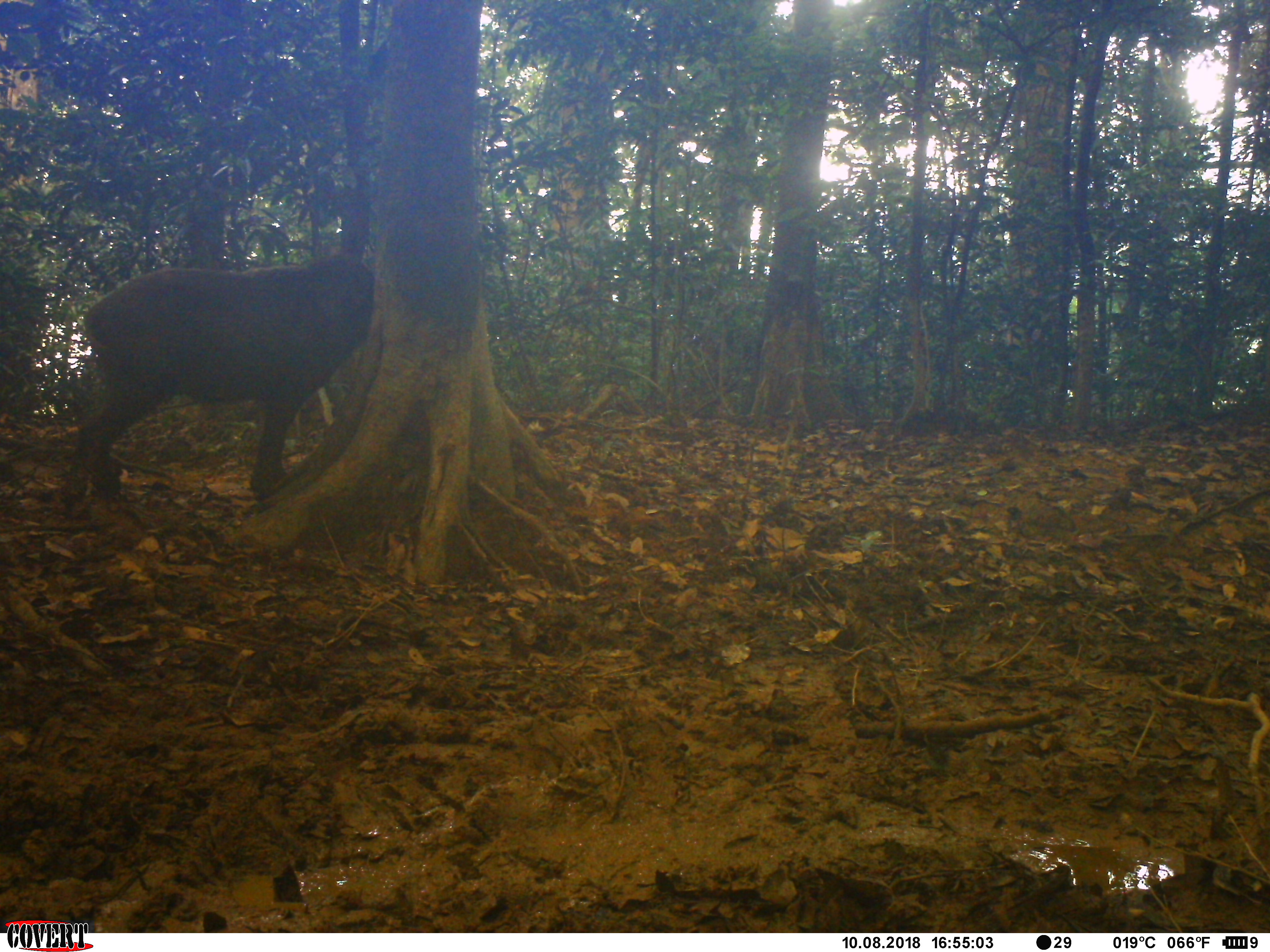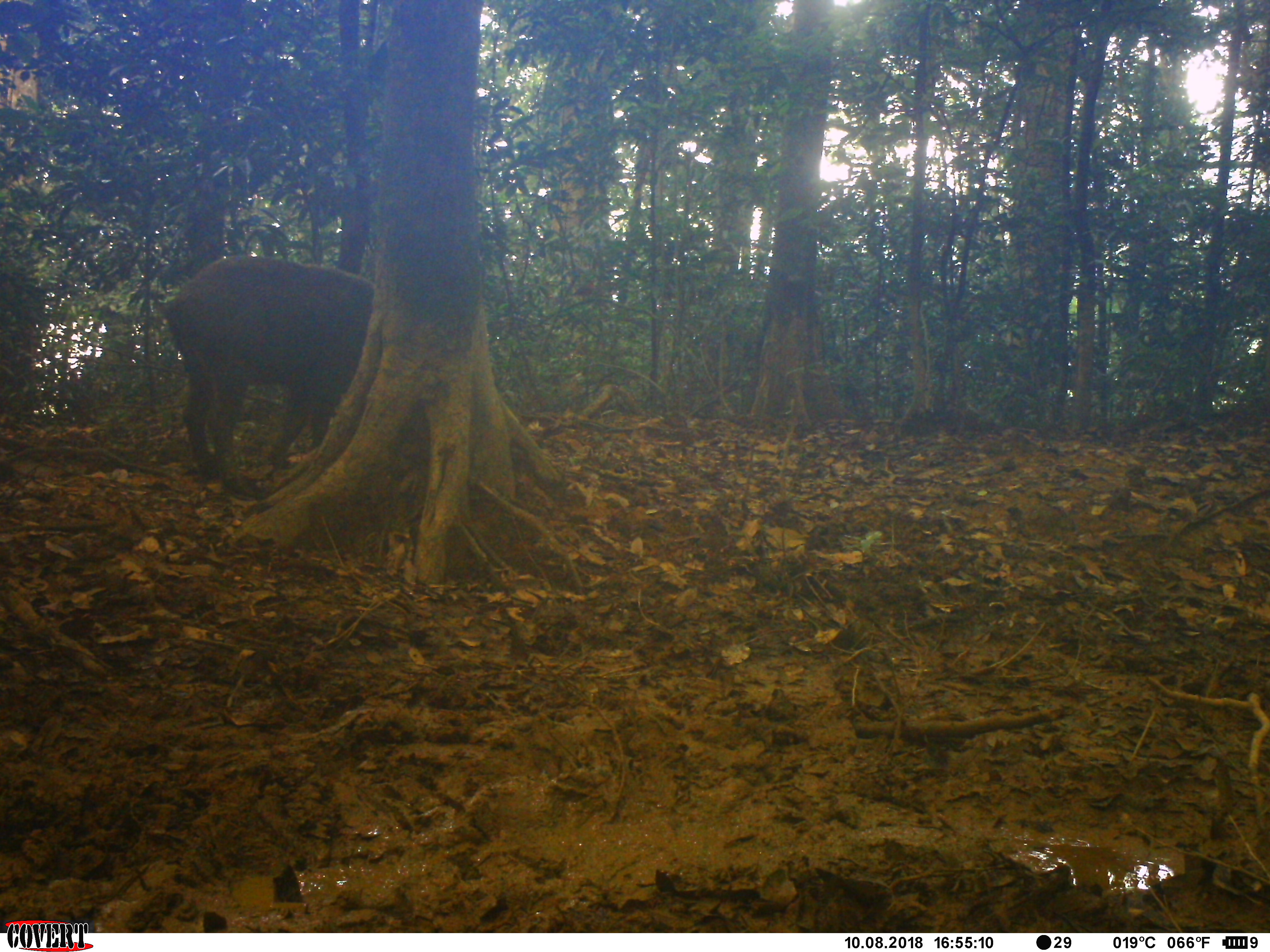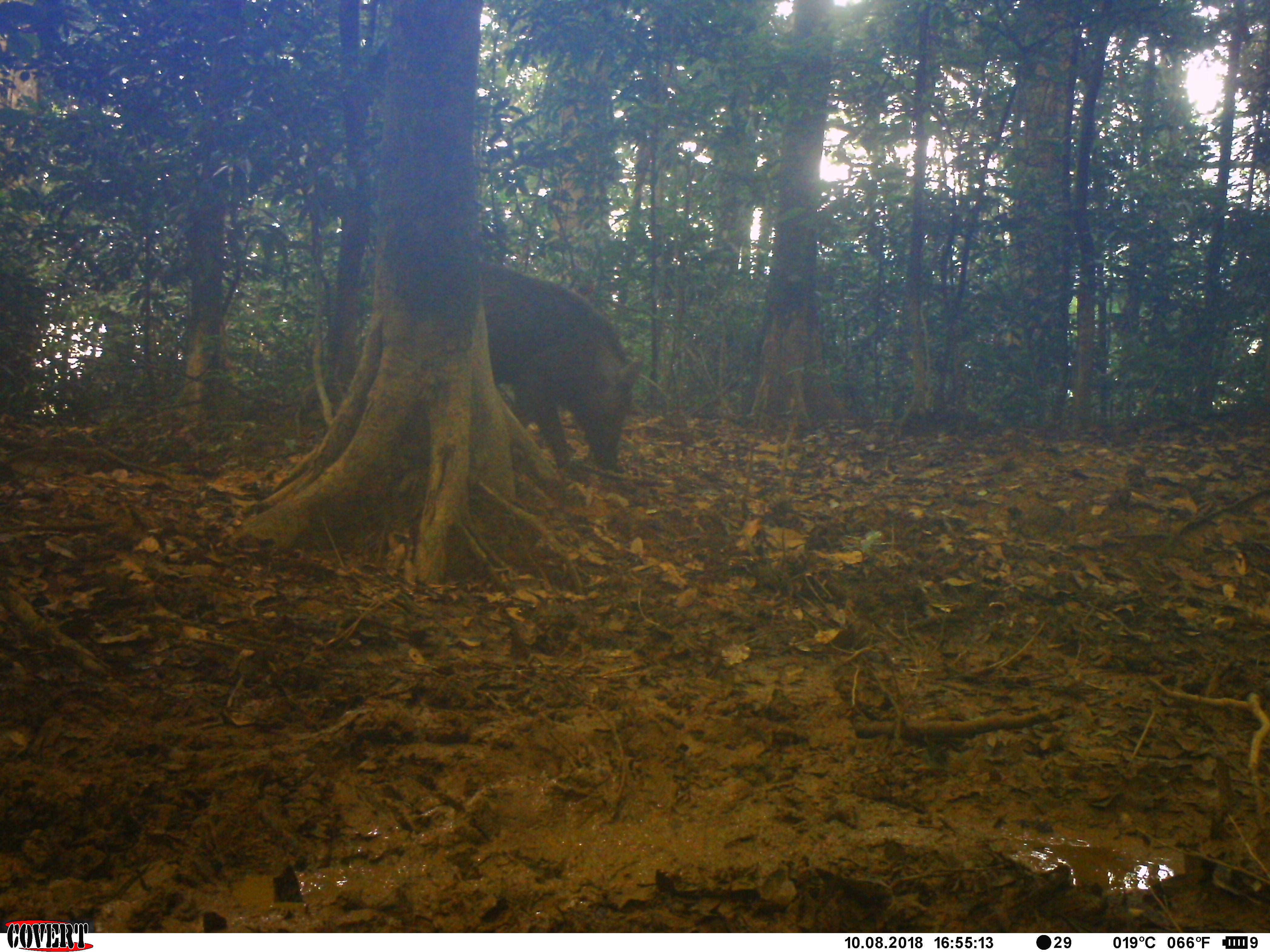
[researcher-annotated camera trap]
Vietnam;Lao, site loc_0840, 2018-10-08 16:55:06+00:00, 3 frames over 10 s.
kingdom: Animalia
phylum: Chordata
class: Mammalia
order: Artiodactyla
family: Suidae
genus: Sus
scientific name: Sus scrofa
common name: eurasian wild pig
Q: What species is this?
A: Eurasian wild pig (Sus scrofa).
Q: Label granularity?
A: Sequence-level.